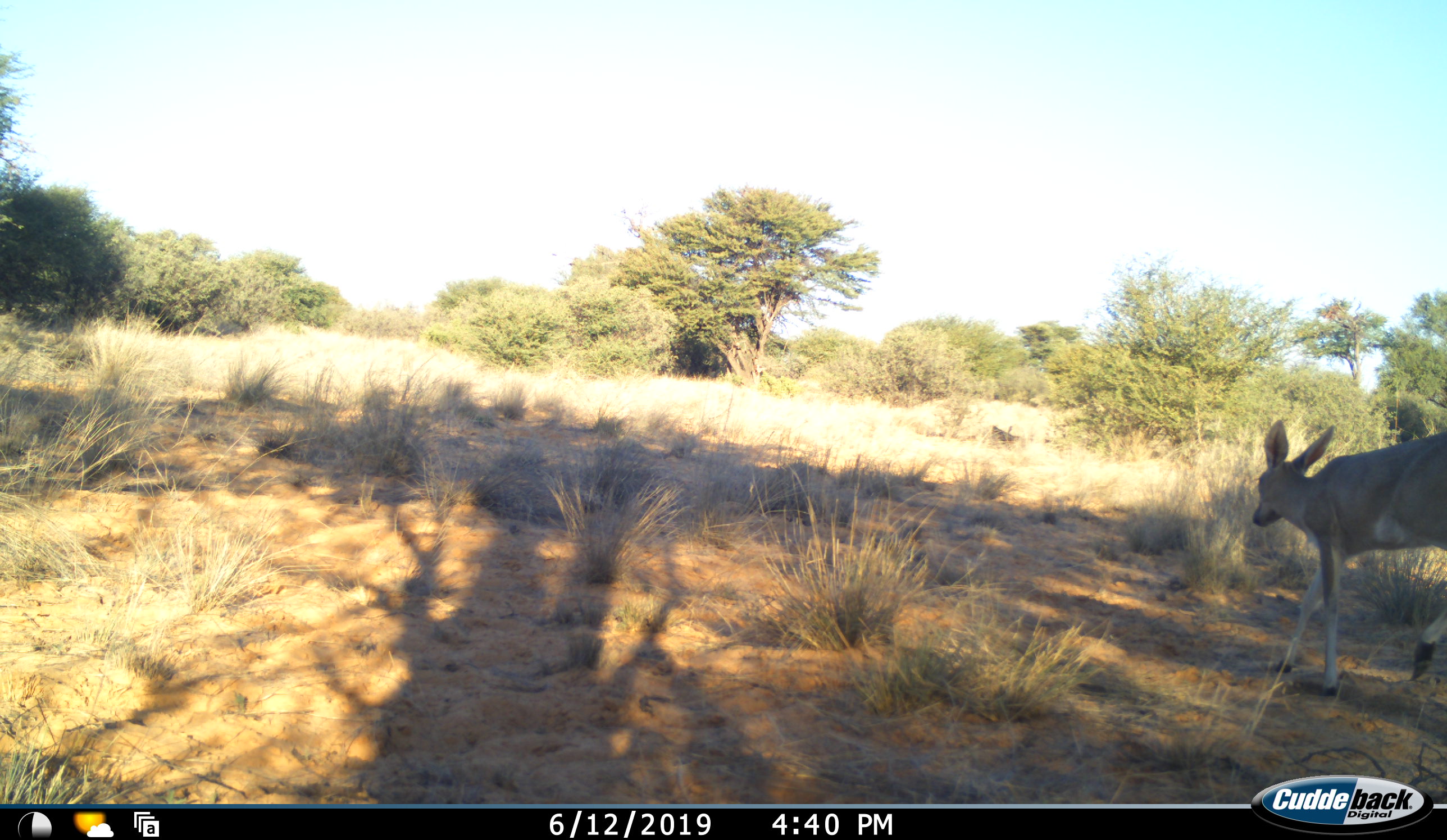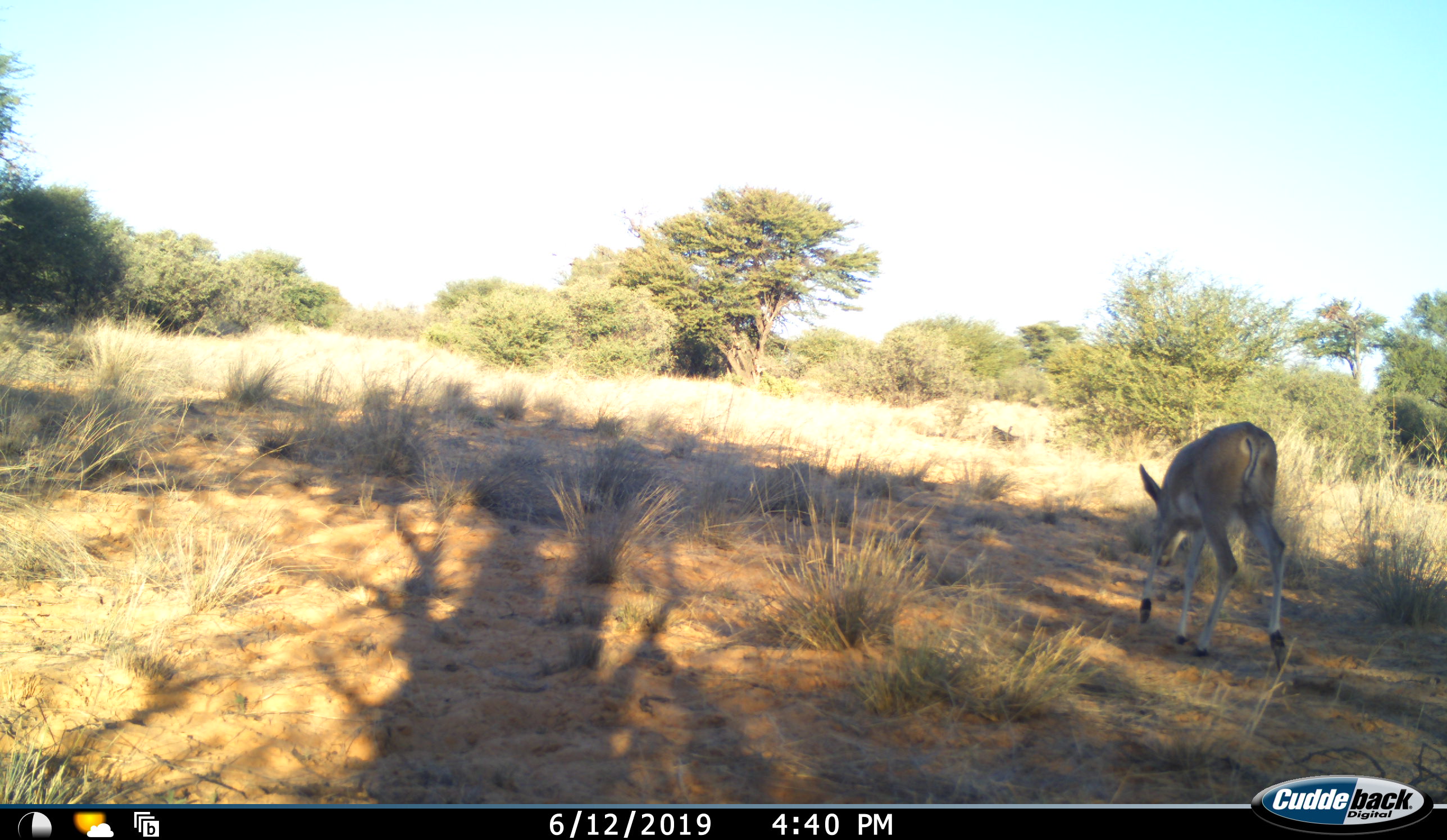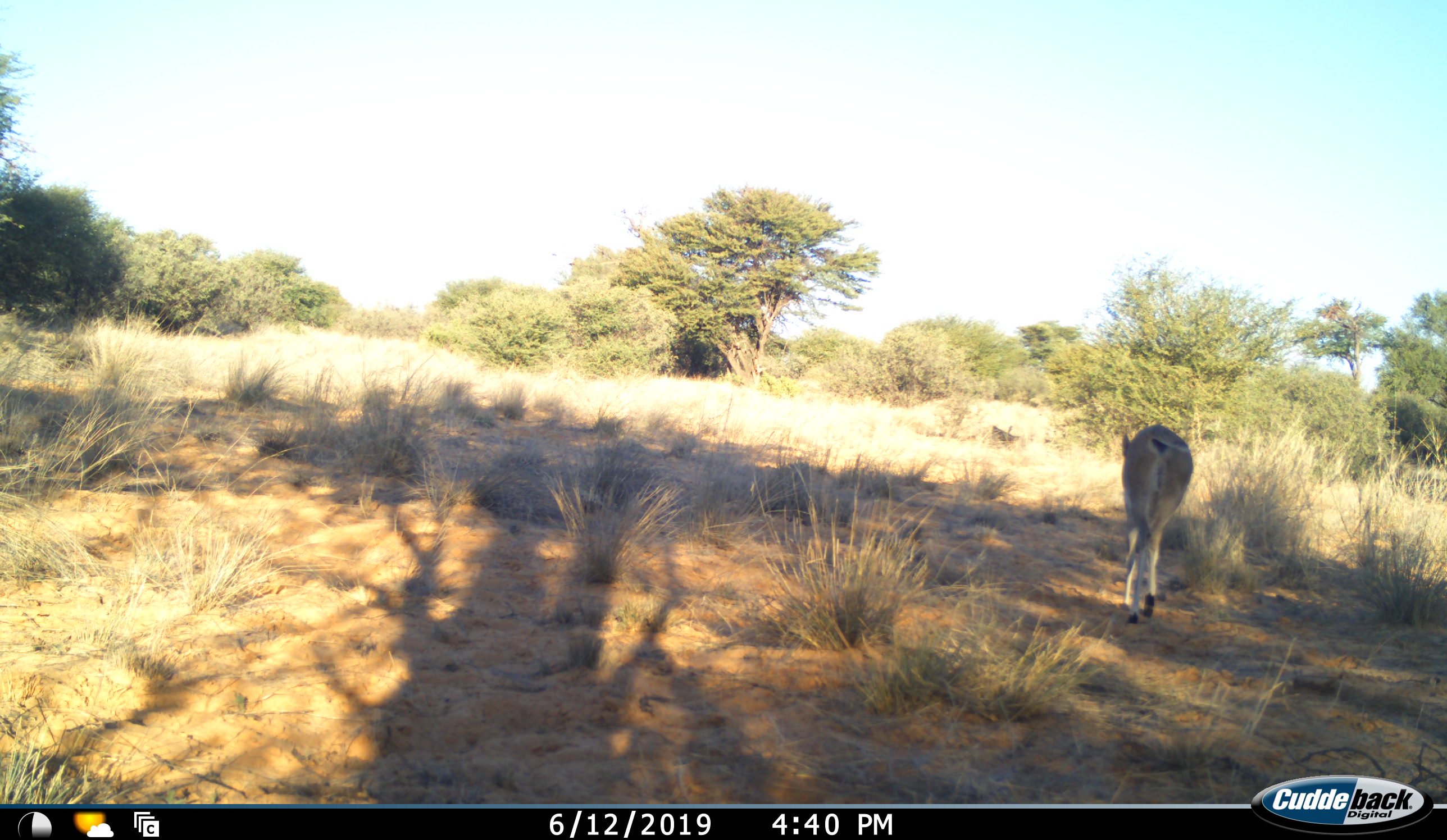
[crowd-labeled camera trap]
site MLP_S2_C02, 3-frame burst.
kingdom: Animalia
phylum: Chordata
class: Mammalia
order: Artiodactyla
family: Bovidae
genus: Sylvicapra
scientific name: Sylvicapra grimmia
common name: common duiker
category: duikercommongrey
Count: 1.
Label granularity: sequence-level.